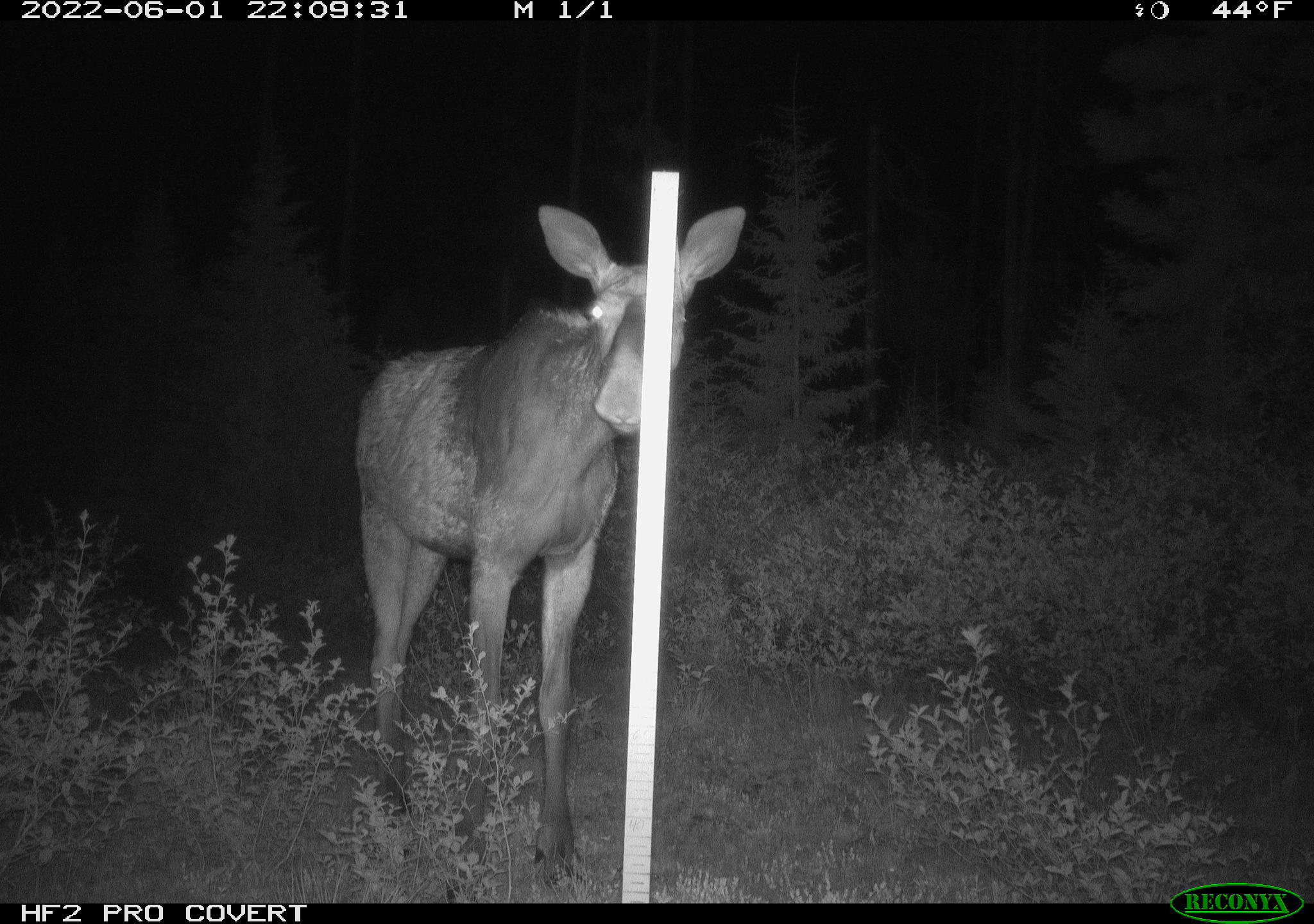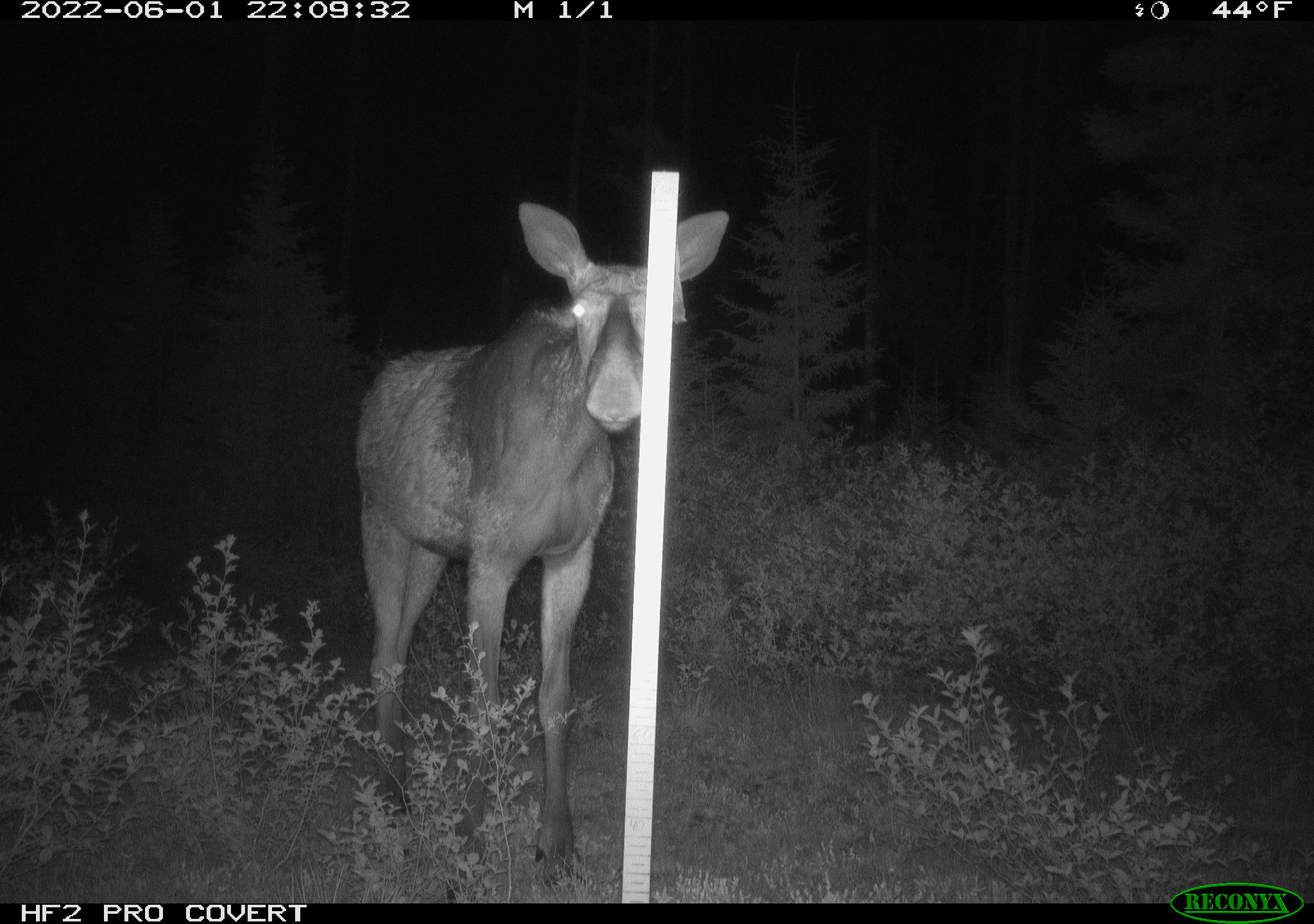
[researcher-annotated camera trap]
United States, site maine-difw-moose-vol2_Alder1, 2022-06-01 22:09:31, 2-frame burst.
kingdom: Animalia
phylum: Chordata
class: Mammalia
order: Artiodactyla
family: Cervidae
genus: Alces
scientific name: Alces alces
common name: moose